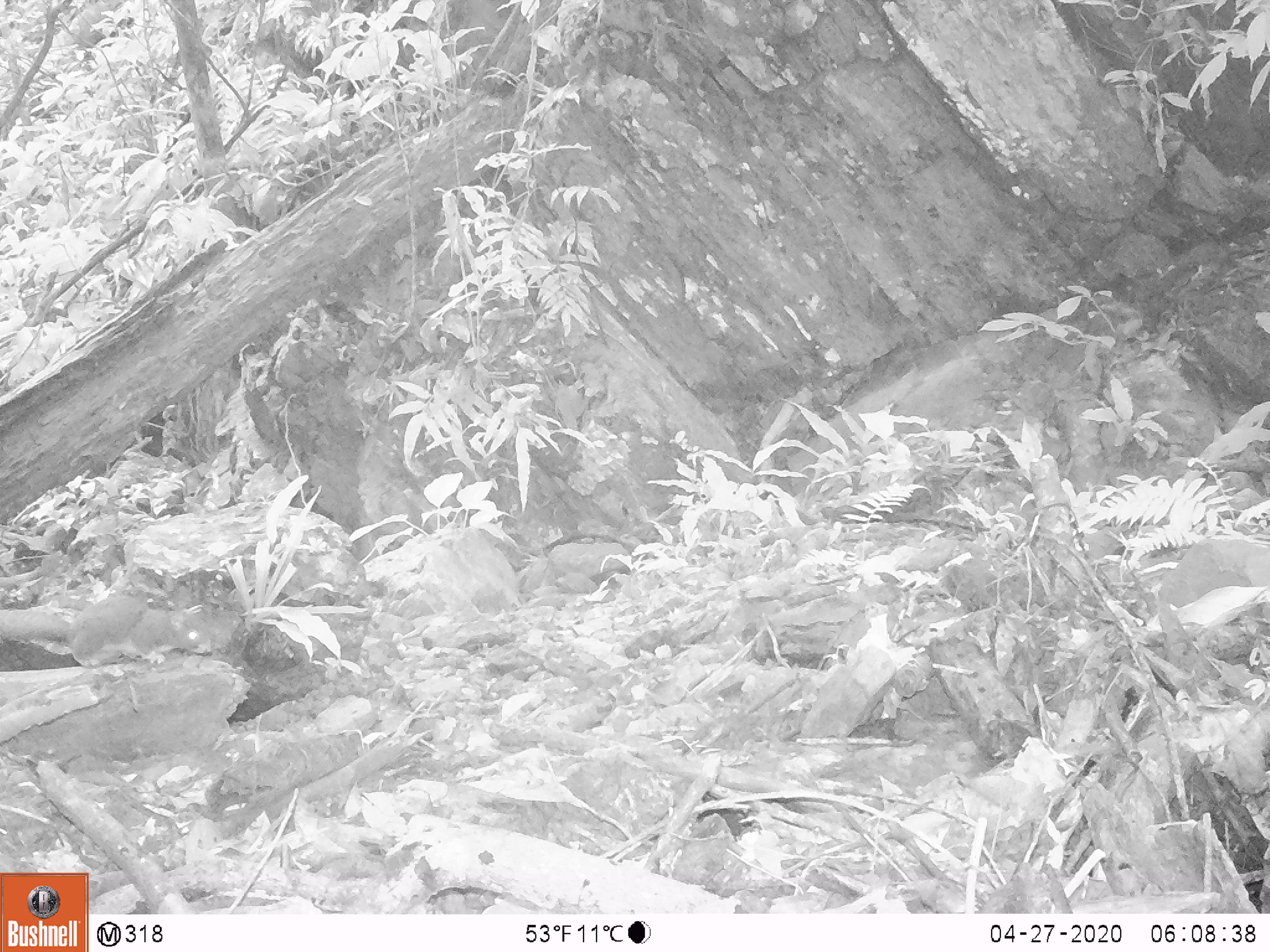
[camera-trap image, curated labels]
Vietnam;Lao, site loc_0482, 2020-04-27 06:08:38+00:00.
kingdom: Animalia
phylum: Chordata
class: Mammalia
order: Rodentia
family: Sciuridae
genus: Sciurus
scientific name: Sciurus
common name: squirrel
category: unidentified squirrel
Unidentified squirrel (squirrel) (Sciurus). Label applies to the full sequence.